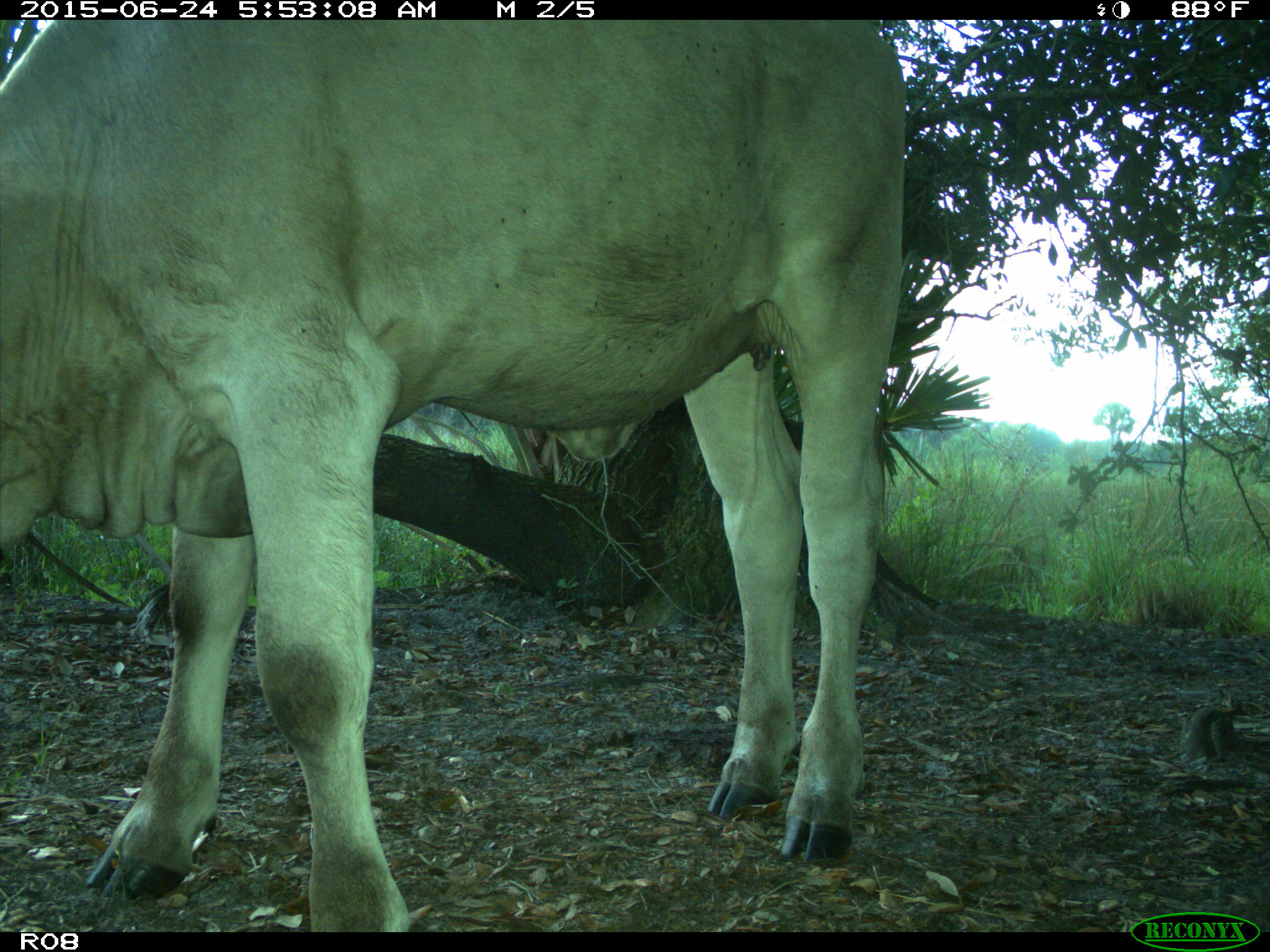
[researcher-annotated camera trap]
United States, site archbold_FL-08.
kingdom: Animalia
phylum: Chordata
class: Mammalia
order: Artiodactyla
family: Bovidae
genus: Bos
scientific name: Bos taurus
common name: domestic cow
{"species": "Bos taurus (domestic cow)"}